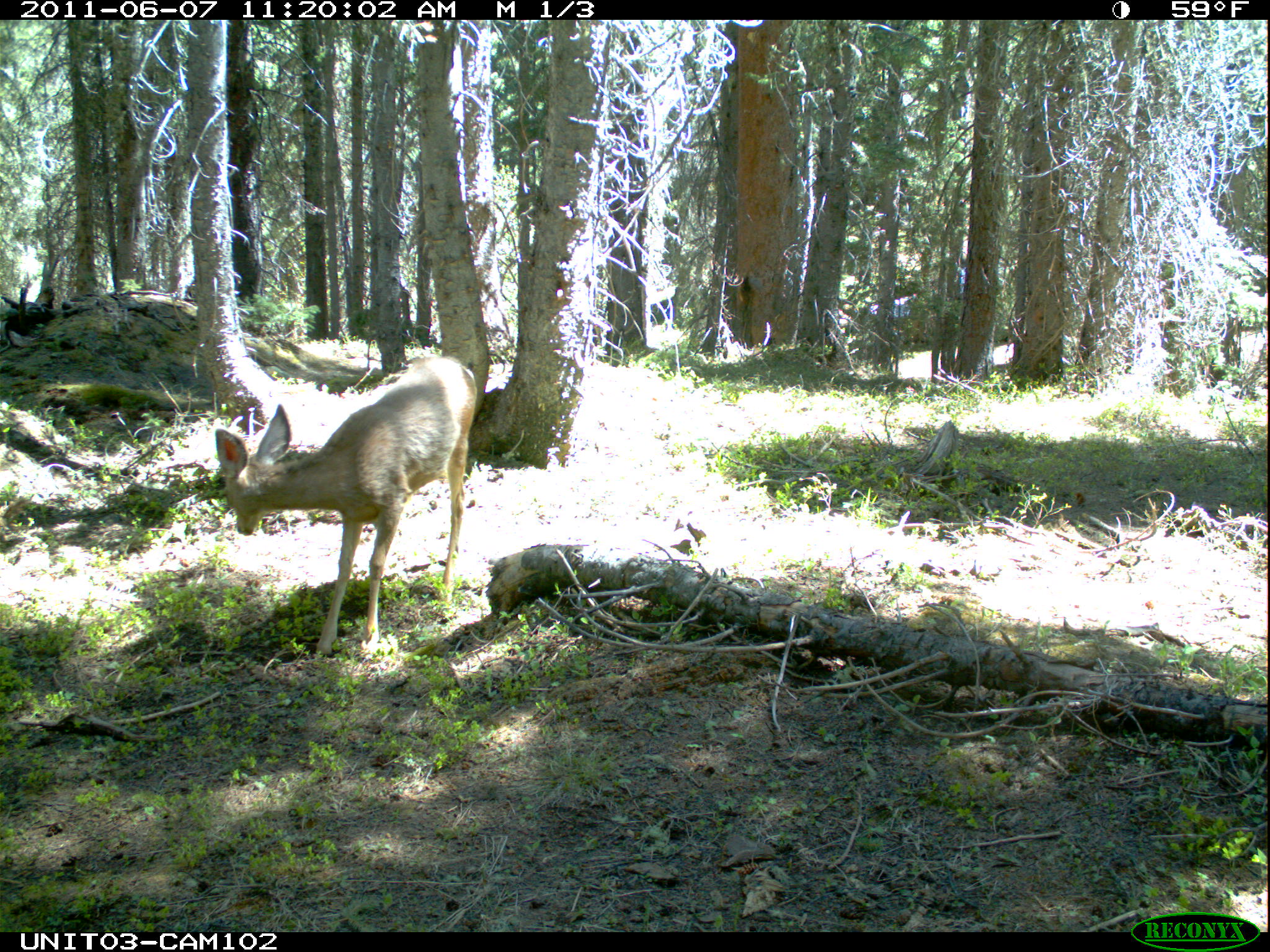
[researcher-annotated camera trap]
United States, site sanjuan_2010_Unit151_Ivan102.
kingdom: Animalia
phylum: Chordata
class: Mammalia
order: Artiodactyla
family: Cervidae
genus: Odocoileus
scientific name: Odocoileus hemionus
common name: mule deer